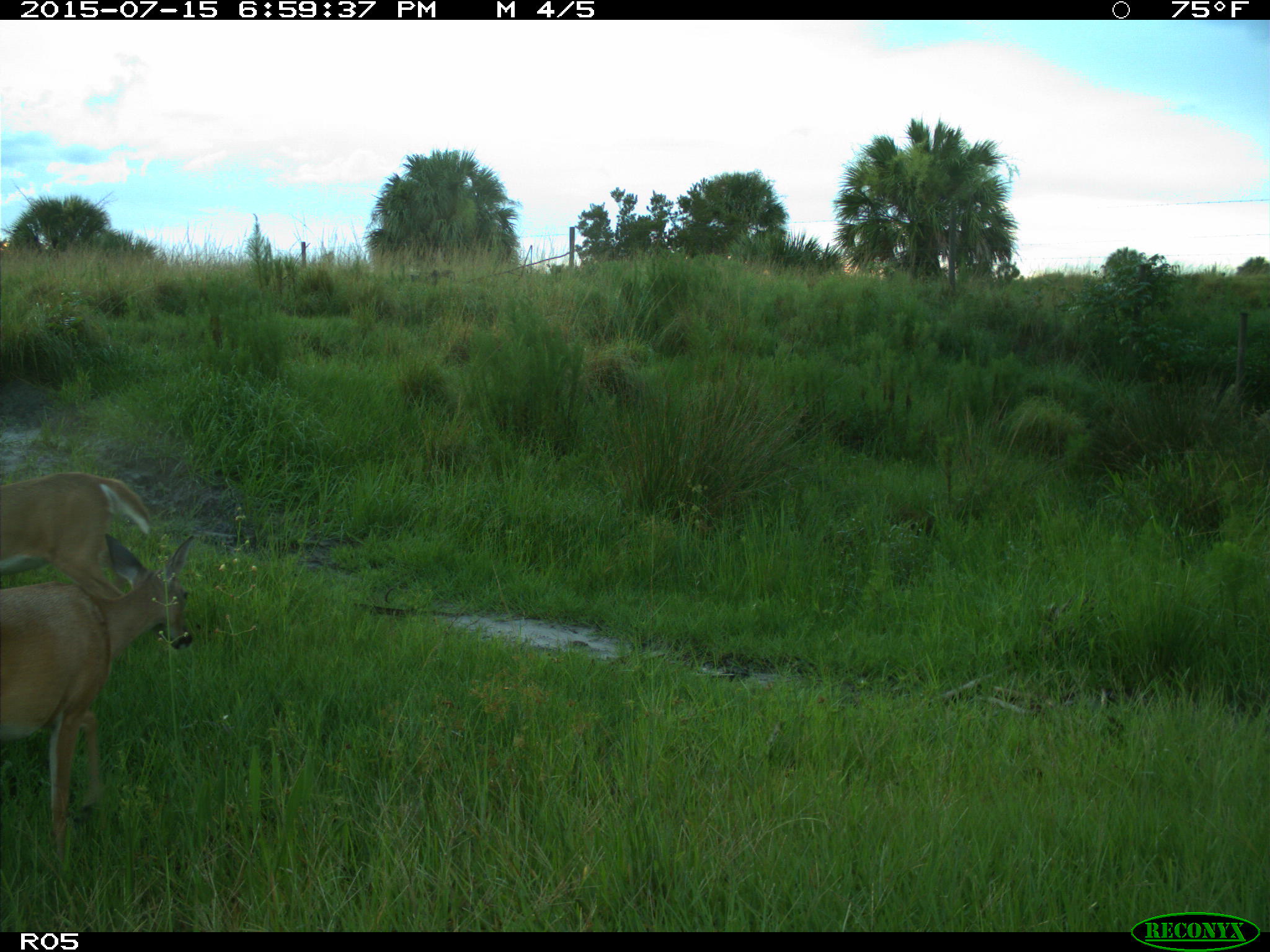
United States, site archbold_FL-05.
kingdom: Animalia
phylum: Chordata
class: Mammalia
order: Artiodactyla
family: Cervidae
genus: Odocoileus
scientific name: Odocoileus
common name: deer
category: unidentified deer